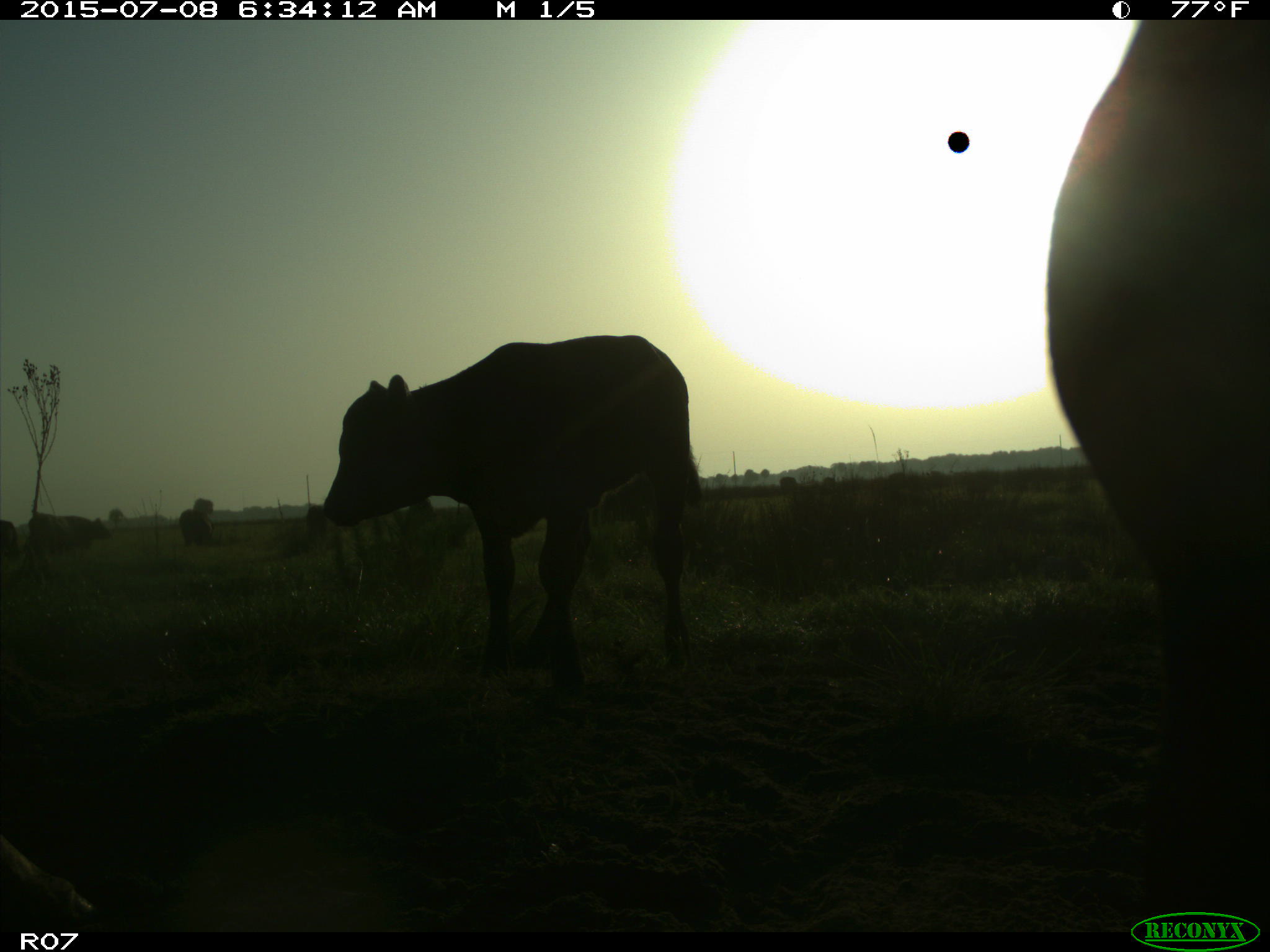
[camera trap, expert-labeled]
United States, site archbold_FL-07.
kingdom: Animalia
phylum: Chordata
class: Mammalia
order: Artiodactyla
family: Bovidae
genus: Bos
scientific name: Bos taurus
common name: domestic cow